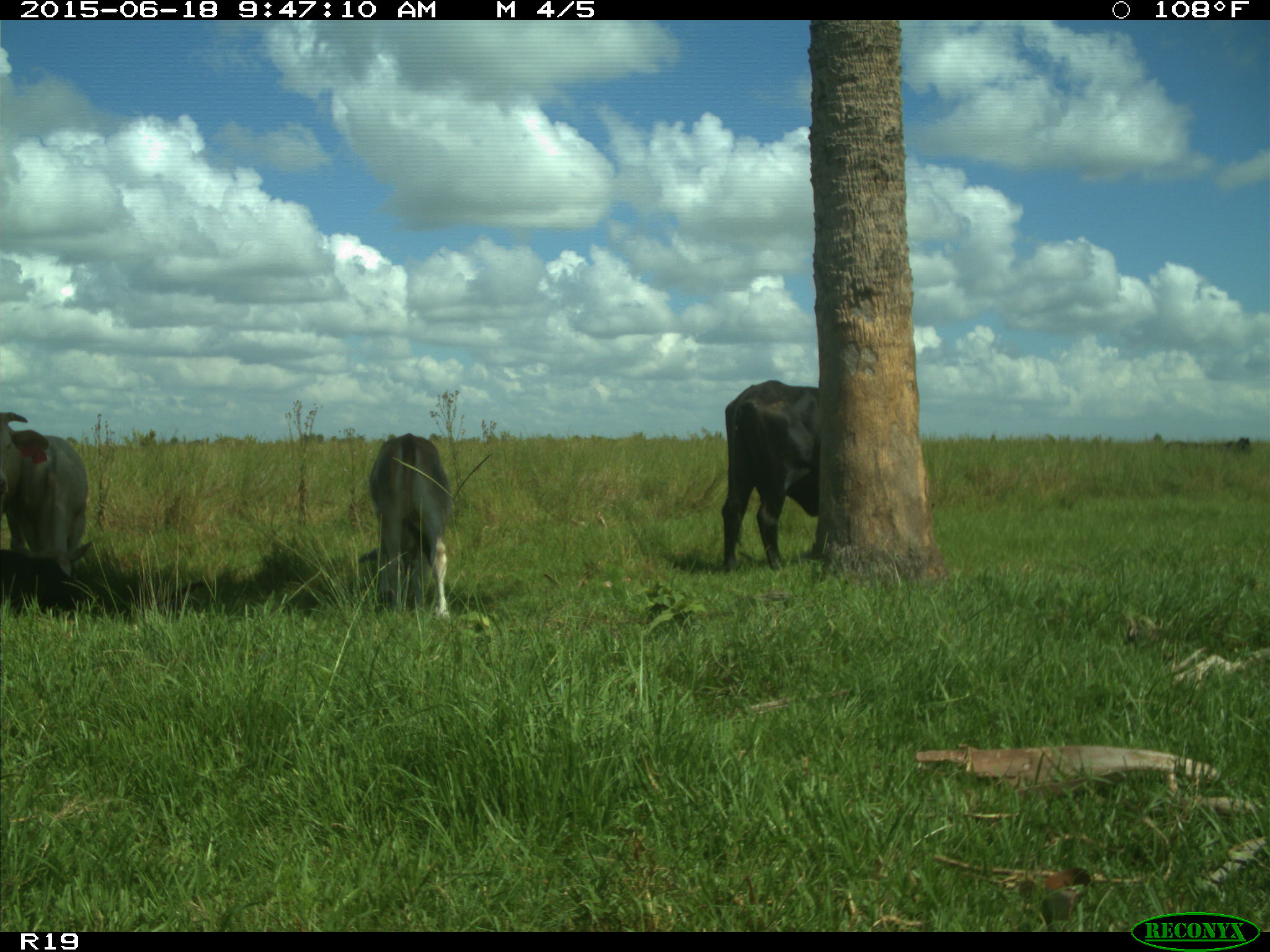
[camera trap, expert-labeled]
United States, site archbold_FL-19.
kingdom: Animalia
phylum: Chordata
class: Mammalia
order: Artiodactyla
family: Bovidae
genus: Bos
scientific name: Bos taurus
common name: domestic cow